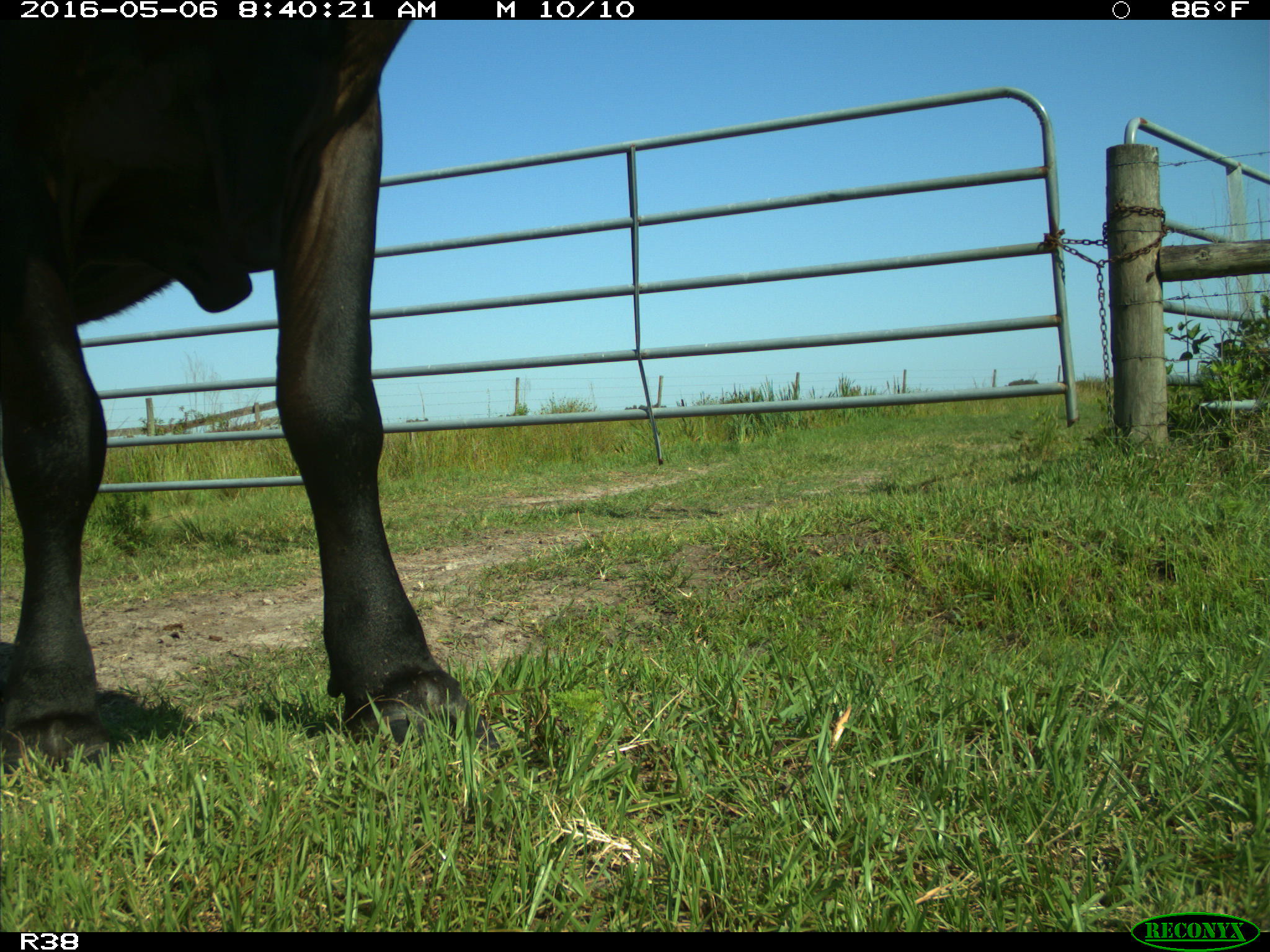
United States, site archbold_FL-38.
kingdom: Animalia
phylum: Chordata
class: Mammalia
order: Artiodactyla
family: Bovidae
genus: Bos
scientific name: Bos taurus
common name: domestic cow